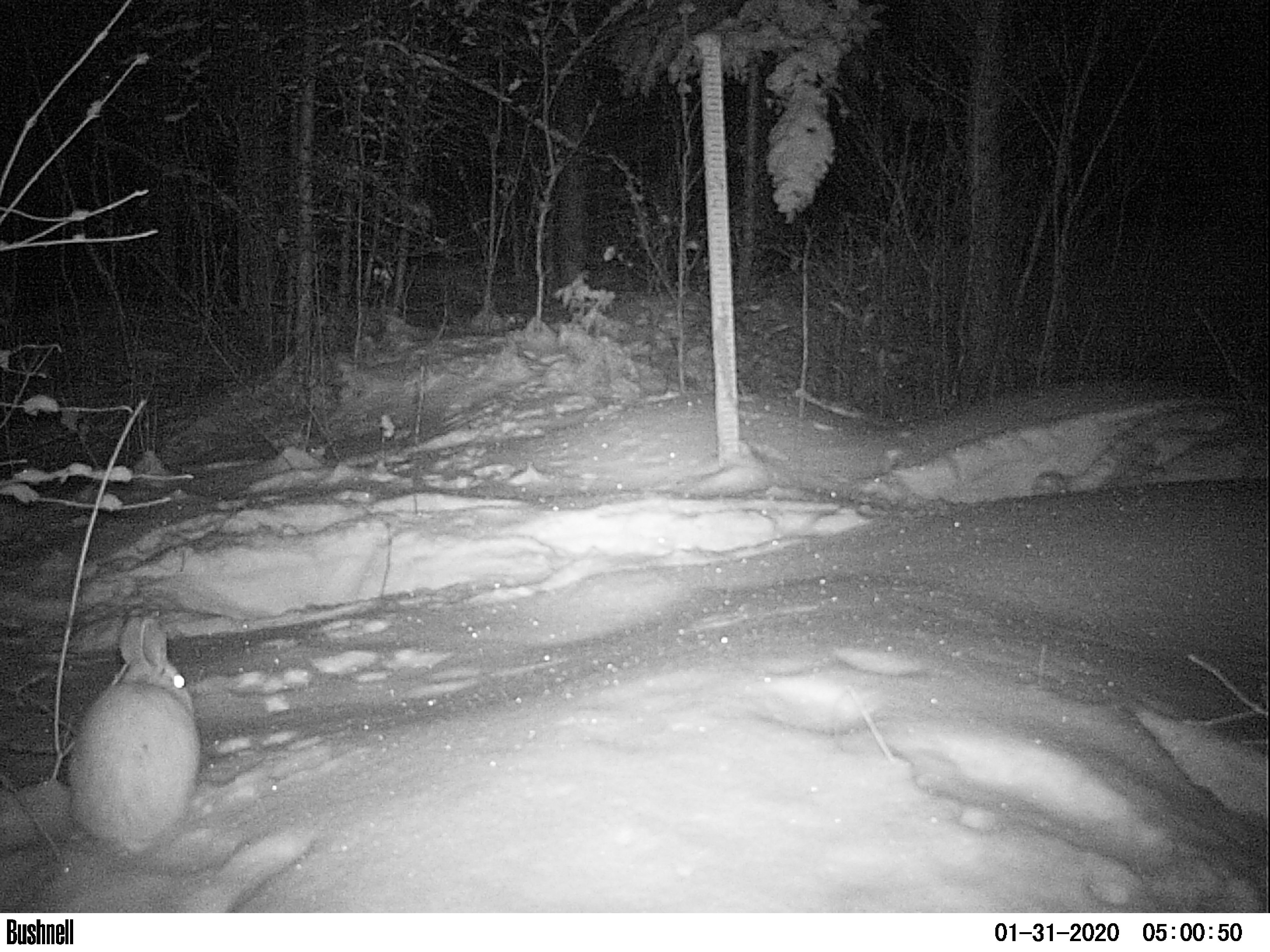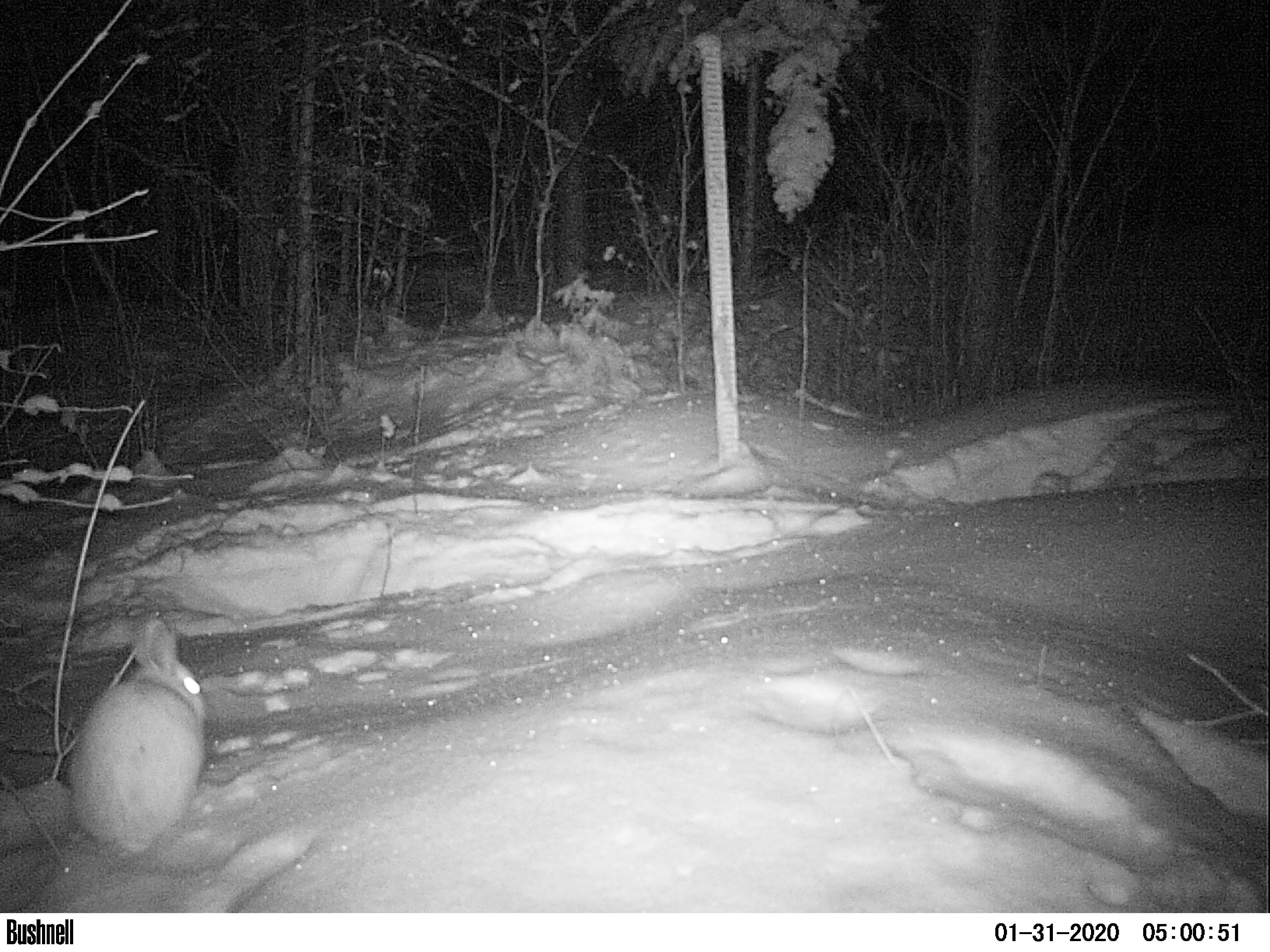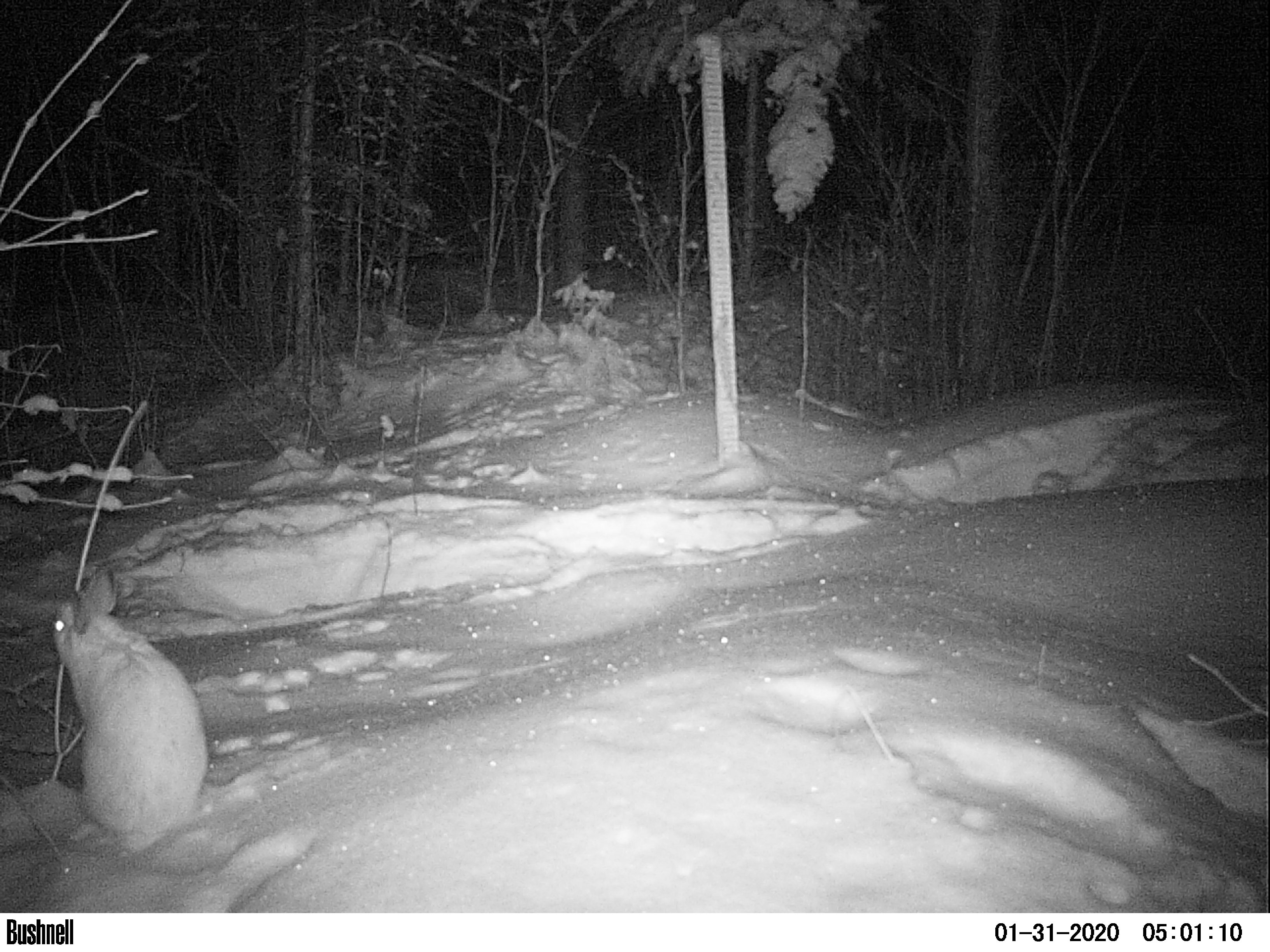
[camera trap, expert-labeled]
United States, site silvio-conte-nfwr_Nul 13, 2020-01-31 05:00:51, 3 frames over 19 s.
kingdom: Animalia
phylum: Chordata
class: Mammalia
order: Lagomorpha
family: Leporidae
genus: Lepus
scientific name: Lepus americanus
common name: snowshoe hare